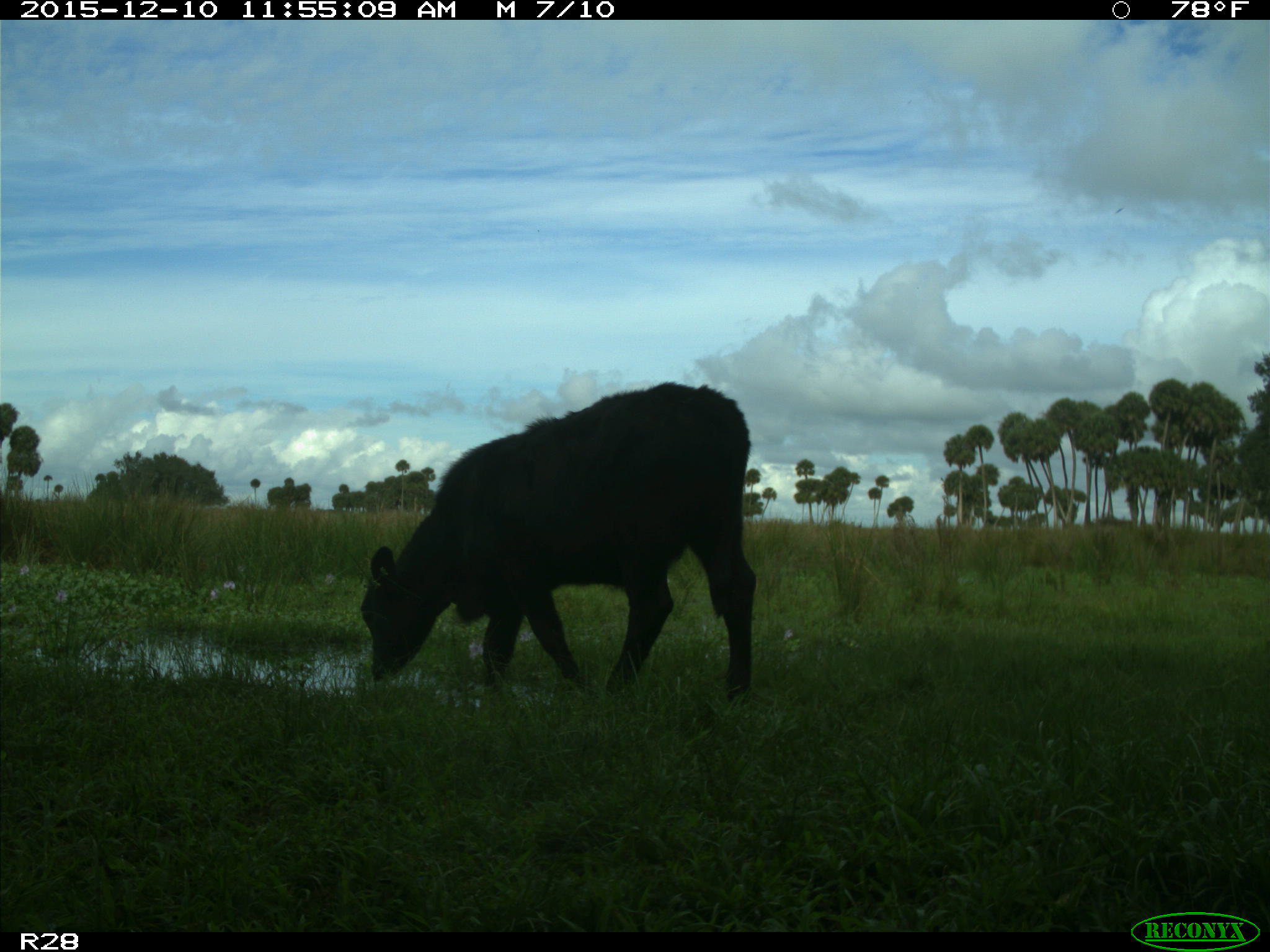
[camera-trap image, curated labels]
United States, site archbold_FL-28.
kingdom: Animalia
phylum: Chordata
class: Mammalia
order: Artiodactyla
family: Bovidae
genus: Bos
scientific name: Bos taurus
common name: domestic cow